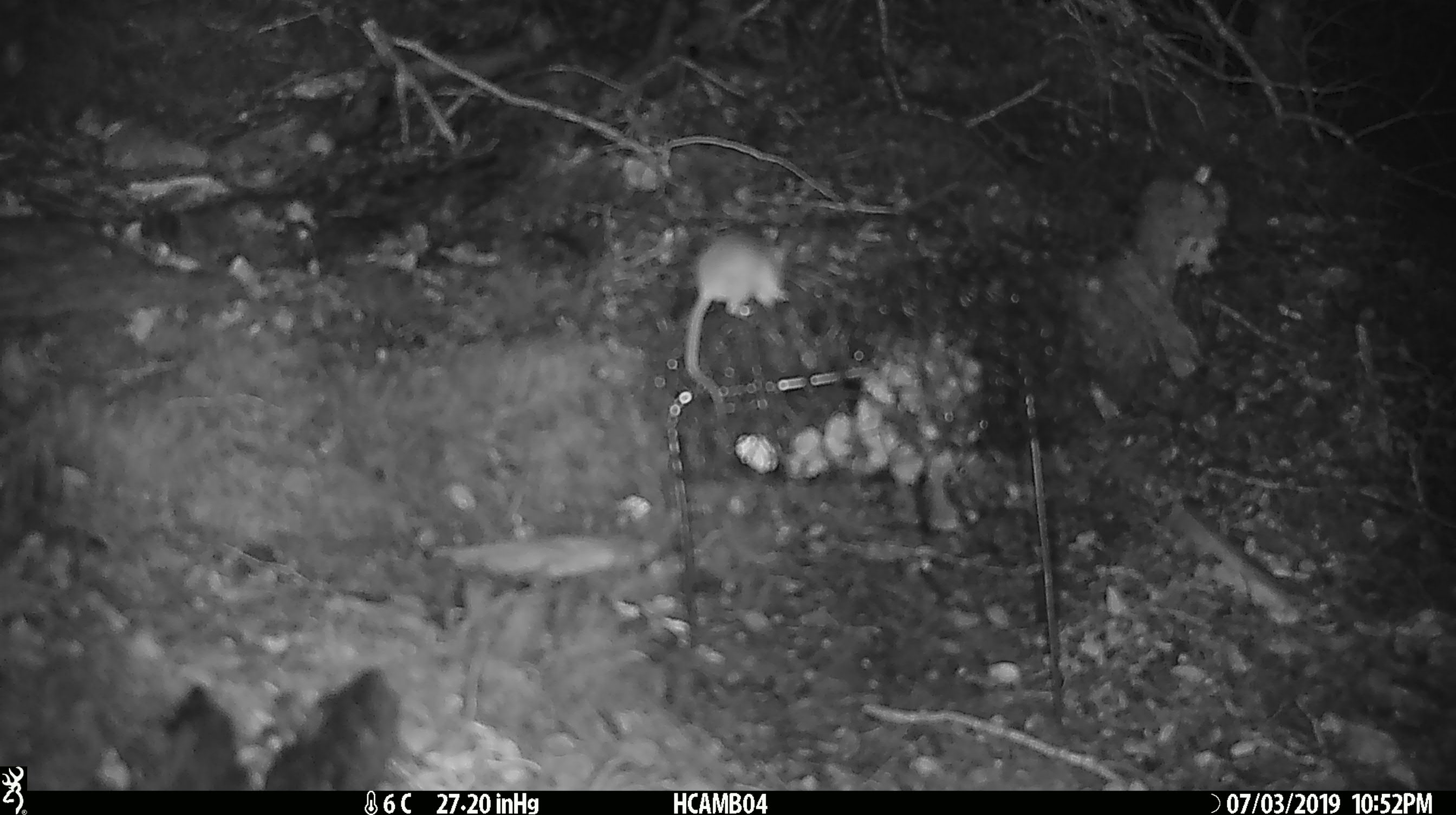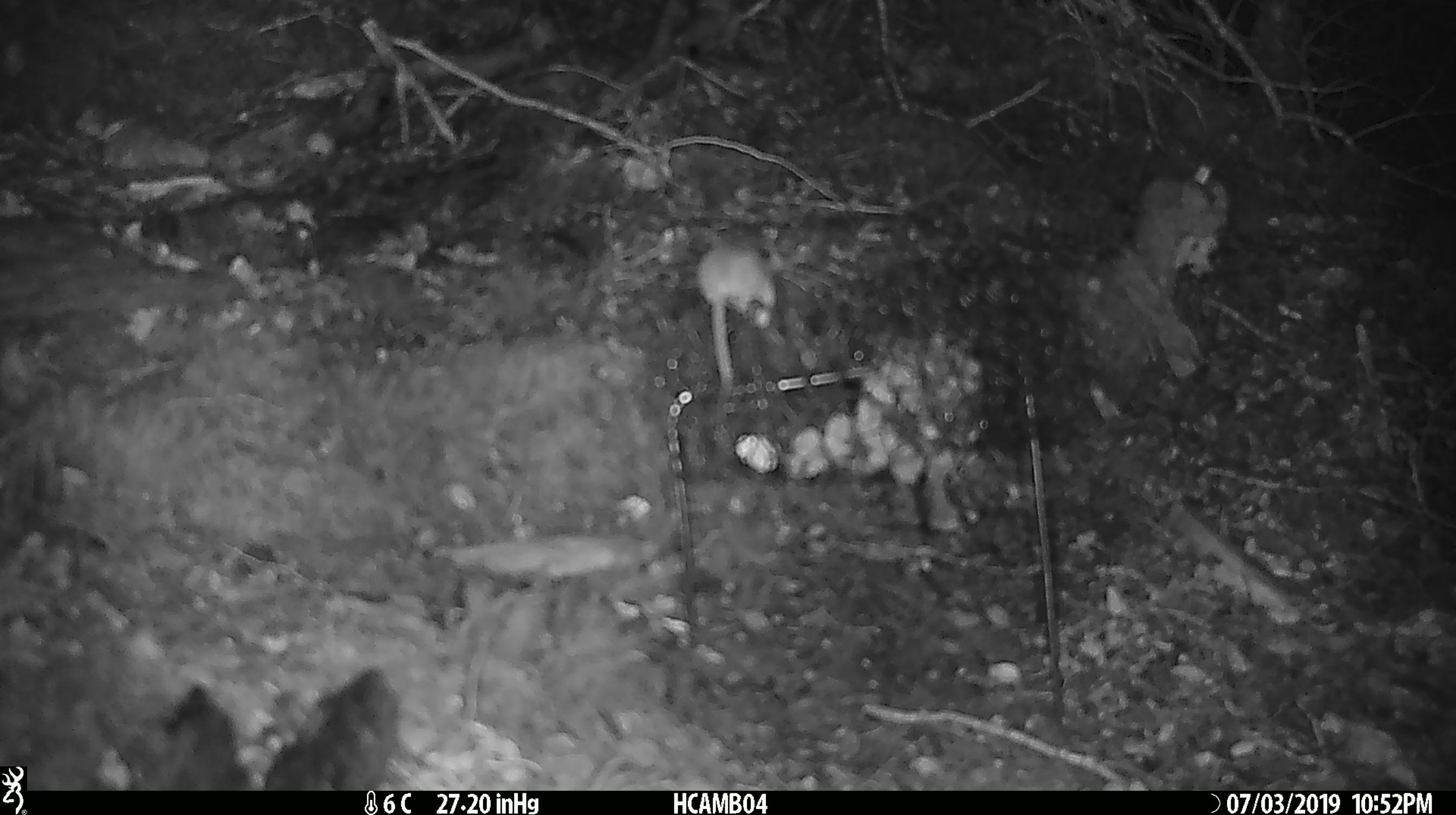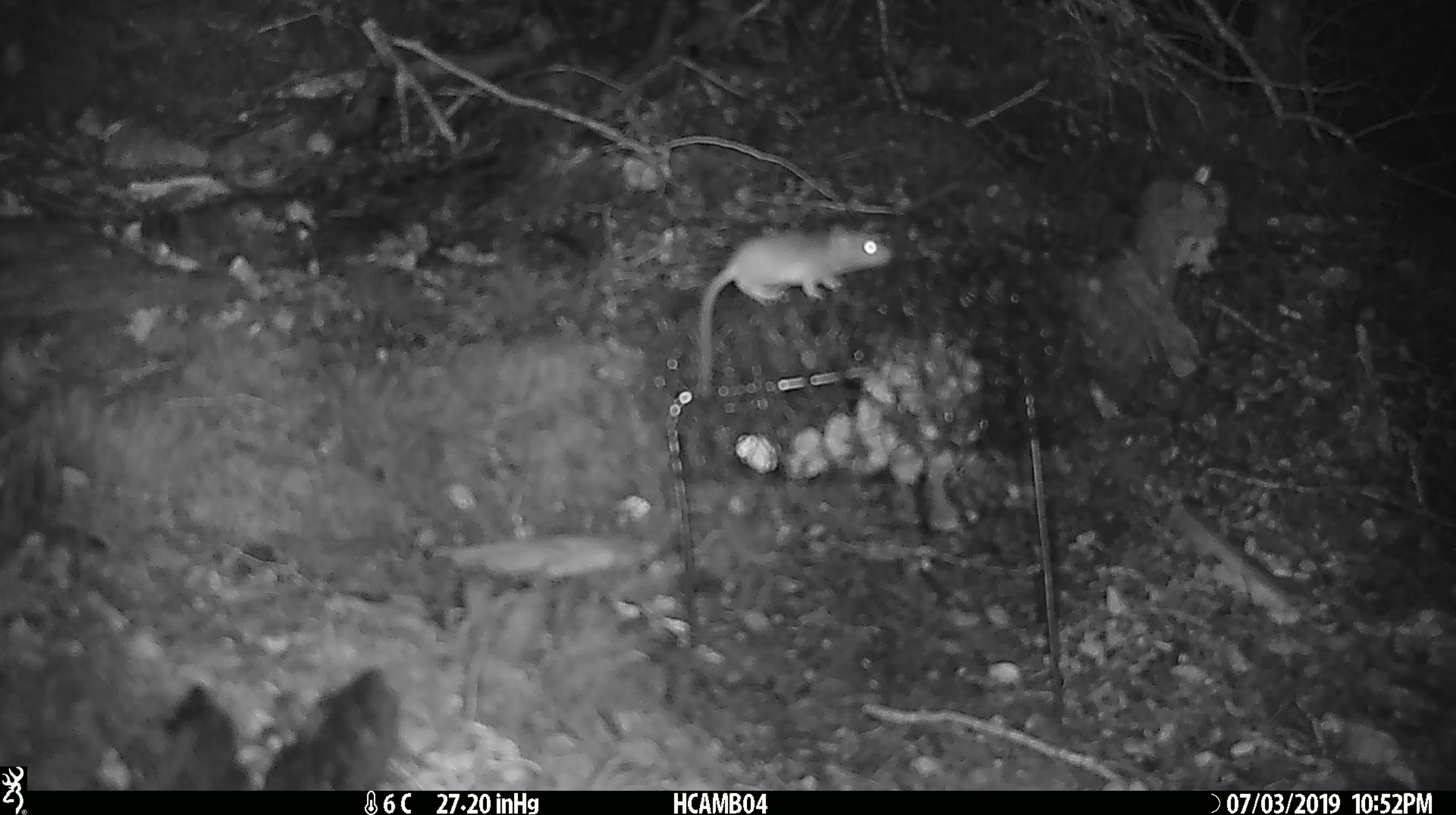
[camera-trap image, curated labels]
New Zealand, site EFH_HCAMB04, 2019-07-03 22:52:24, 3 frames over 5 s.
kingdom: Animalia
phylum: Chordata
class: Mammalia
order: Rodentia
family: Muridae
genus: Mus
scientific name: Mus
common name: mouse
Mouse (Mus).